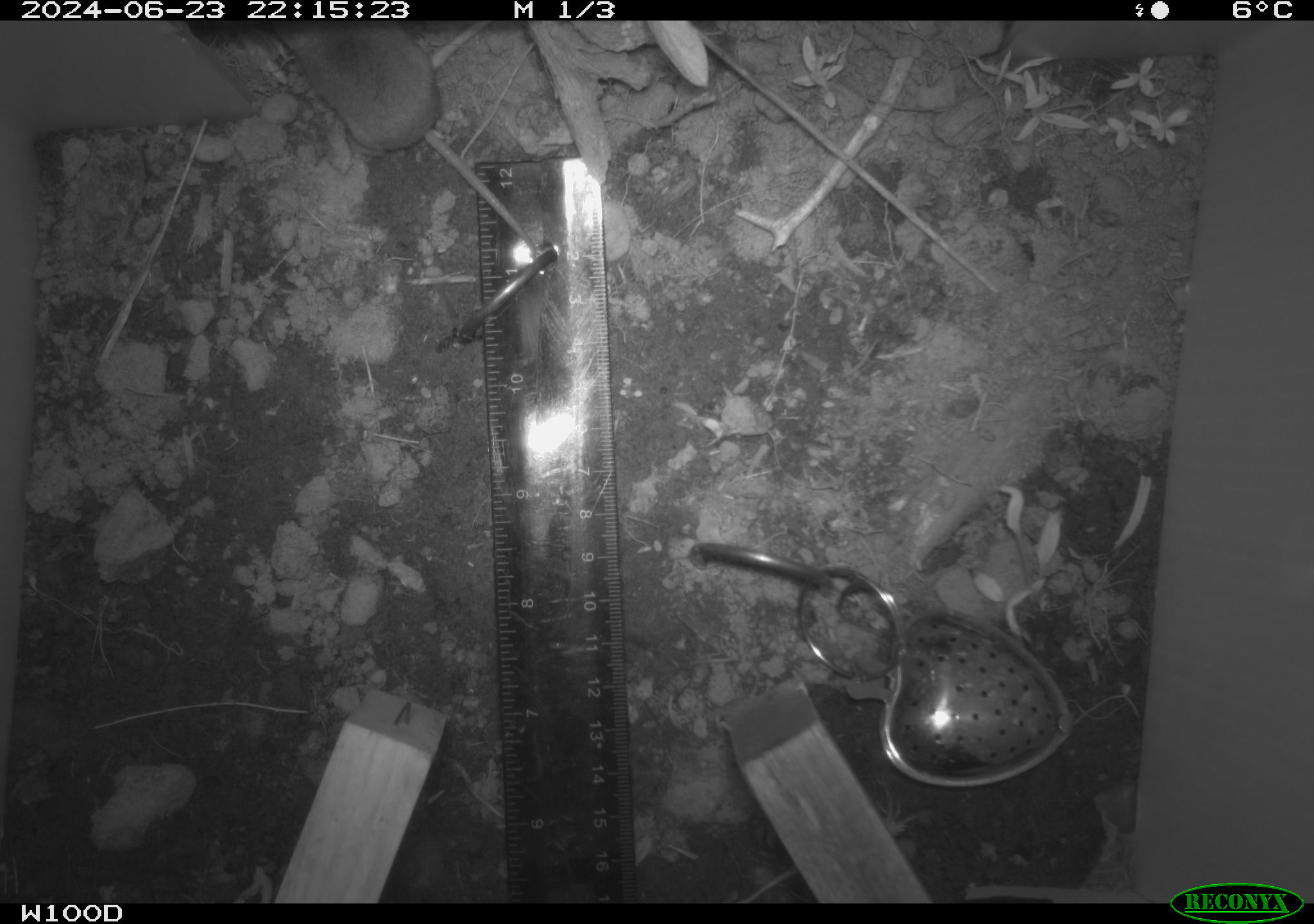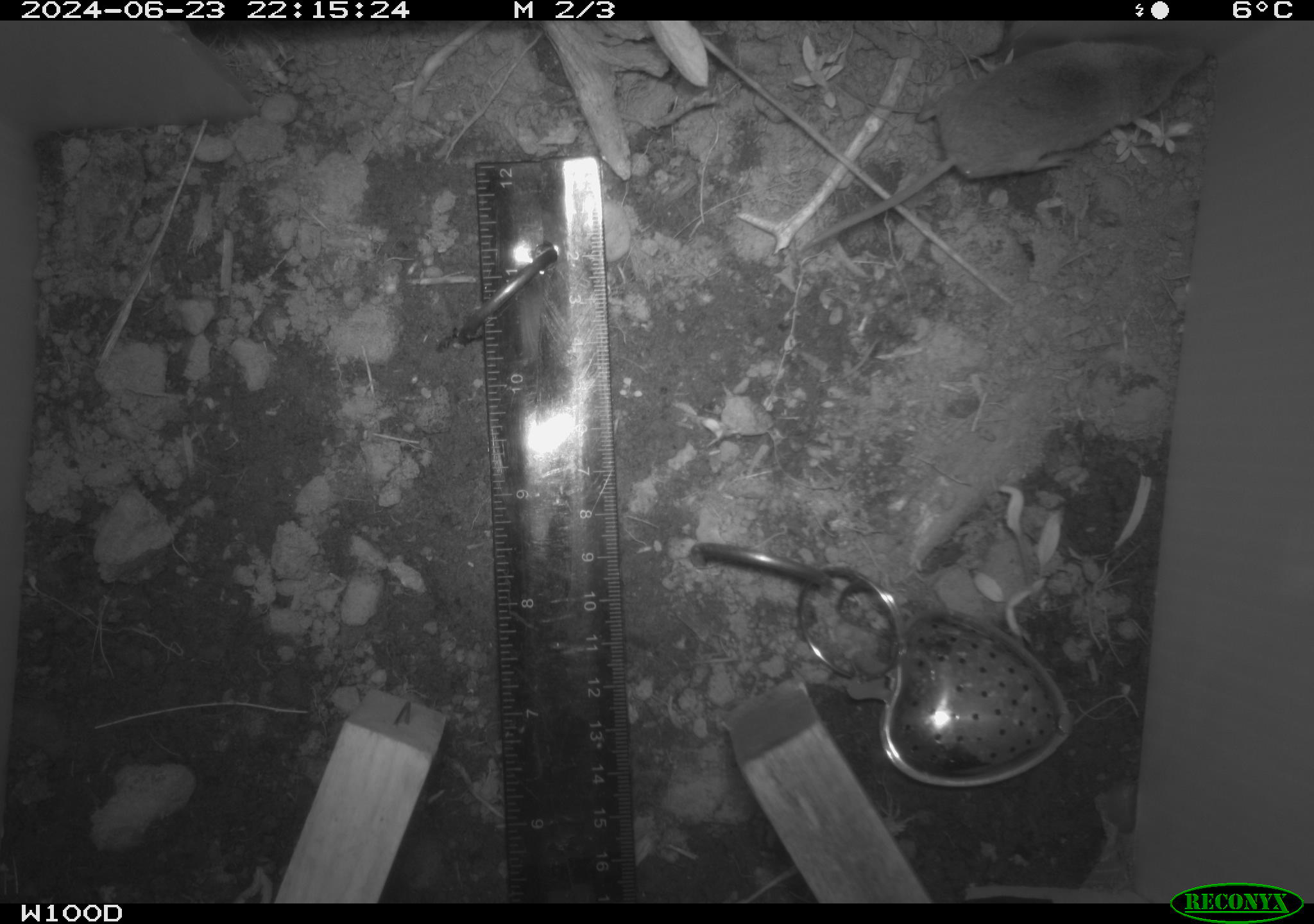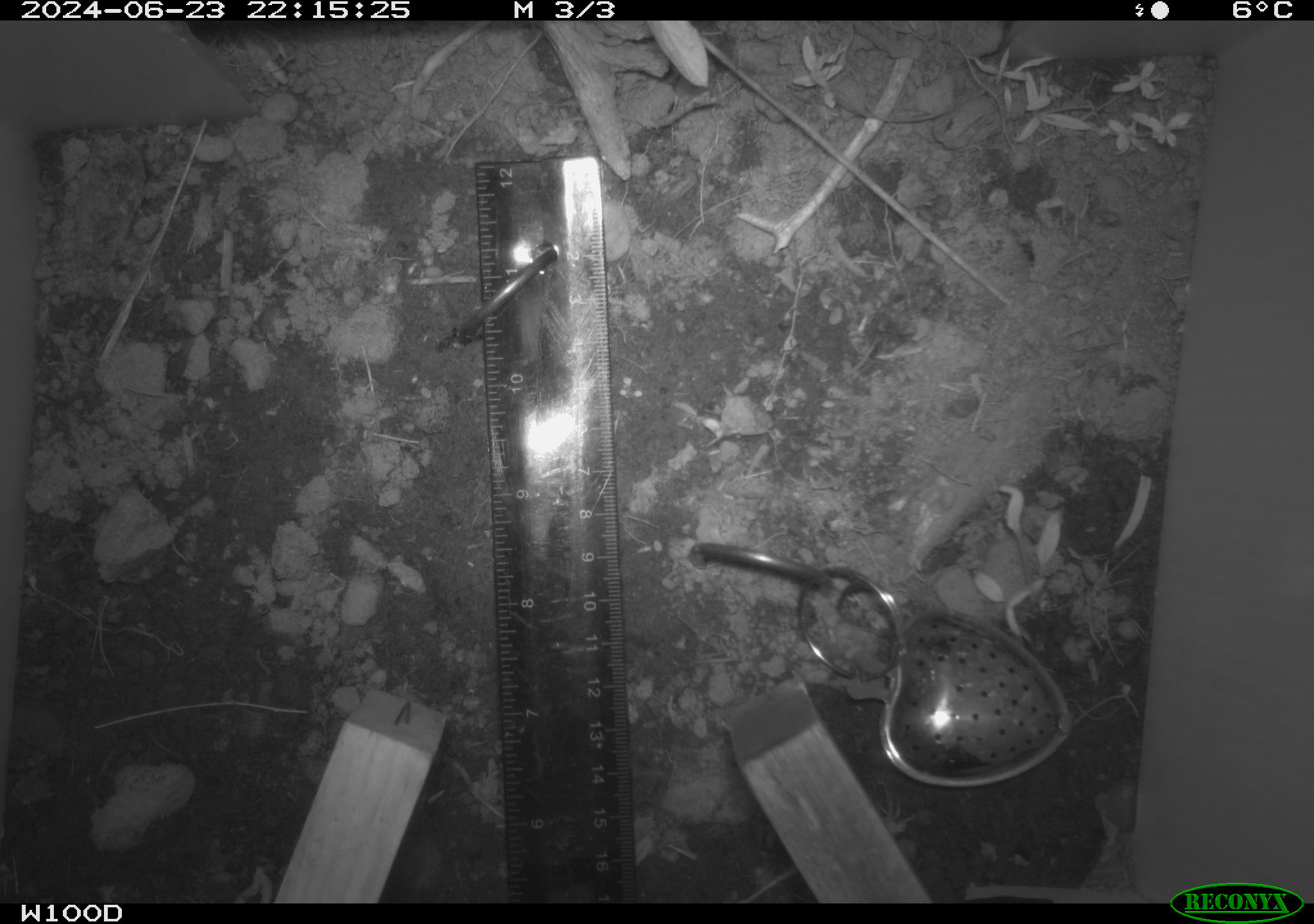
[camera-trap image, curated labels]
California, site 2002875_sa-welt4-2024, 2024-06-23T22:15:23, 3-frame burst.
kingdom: Animalia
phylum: Chordata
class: Mammalia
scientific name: Mammalia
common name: mammal